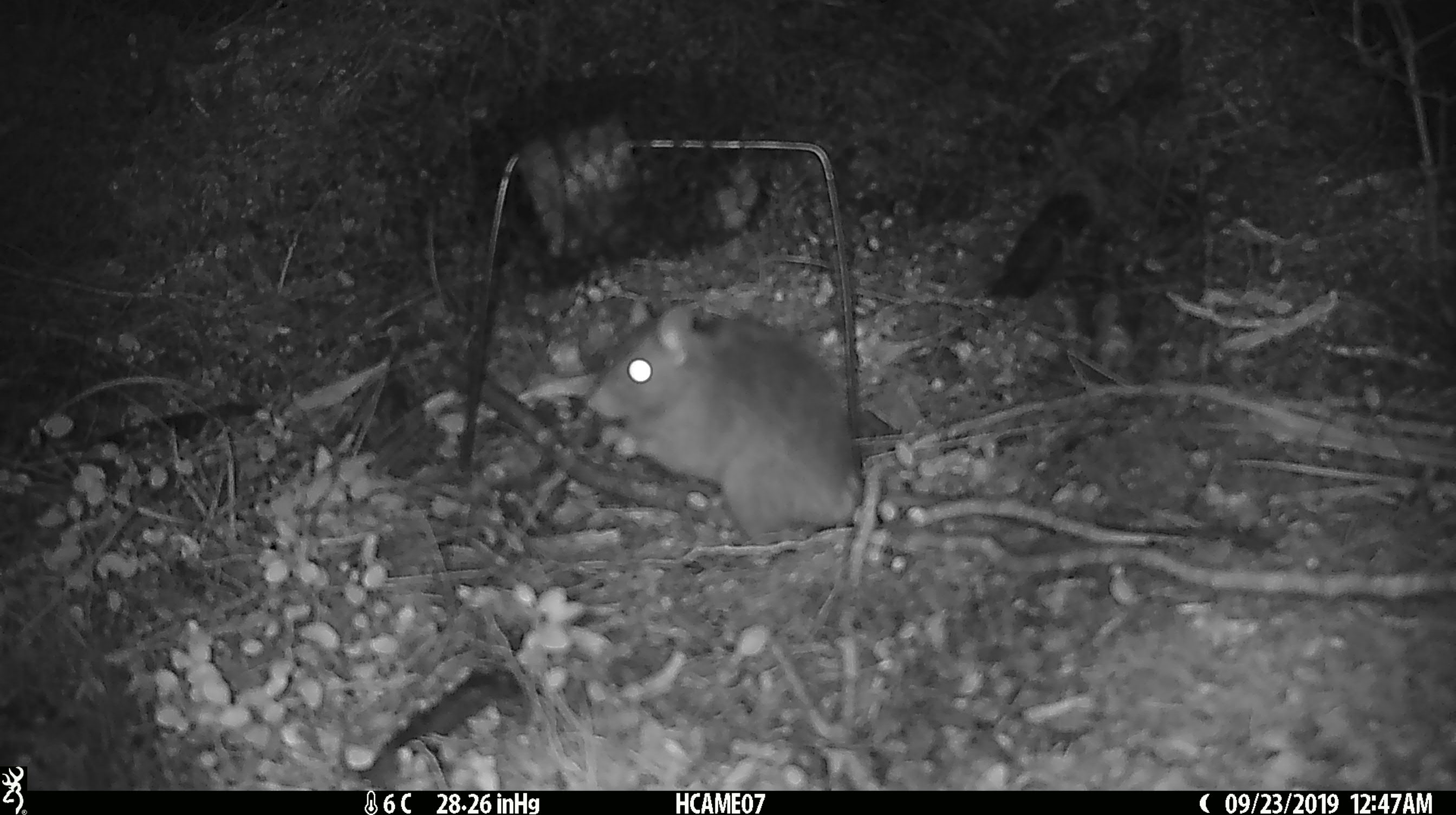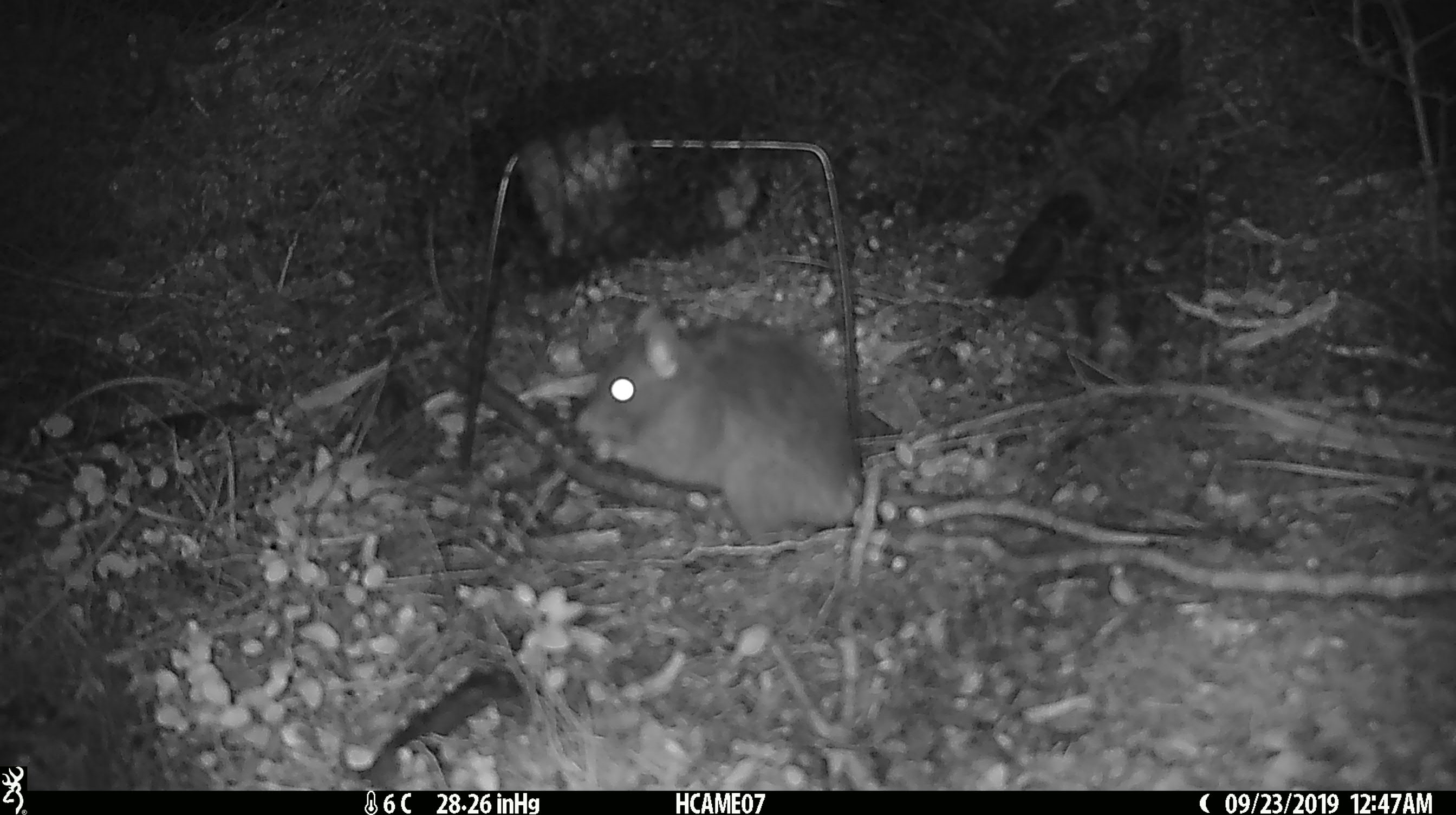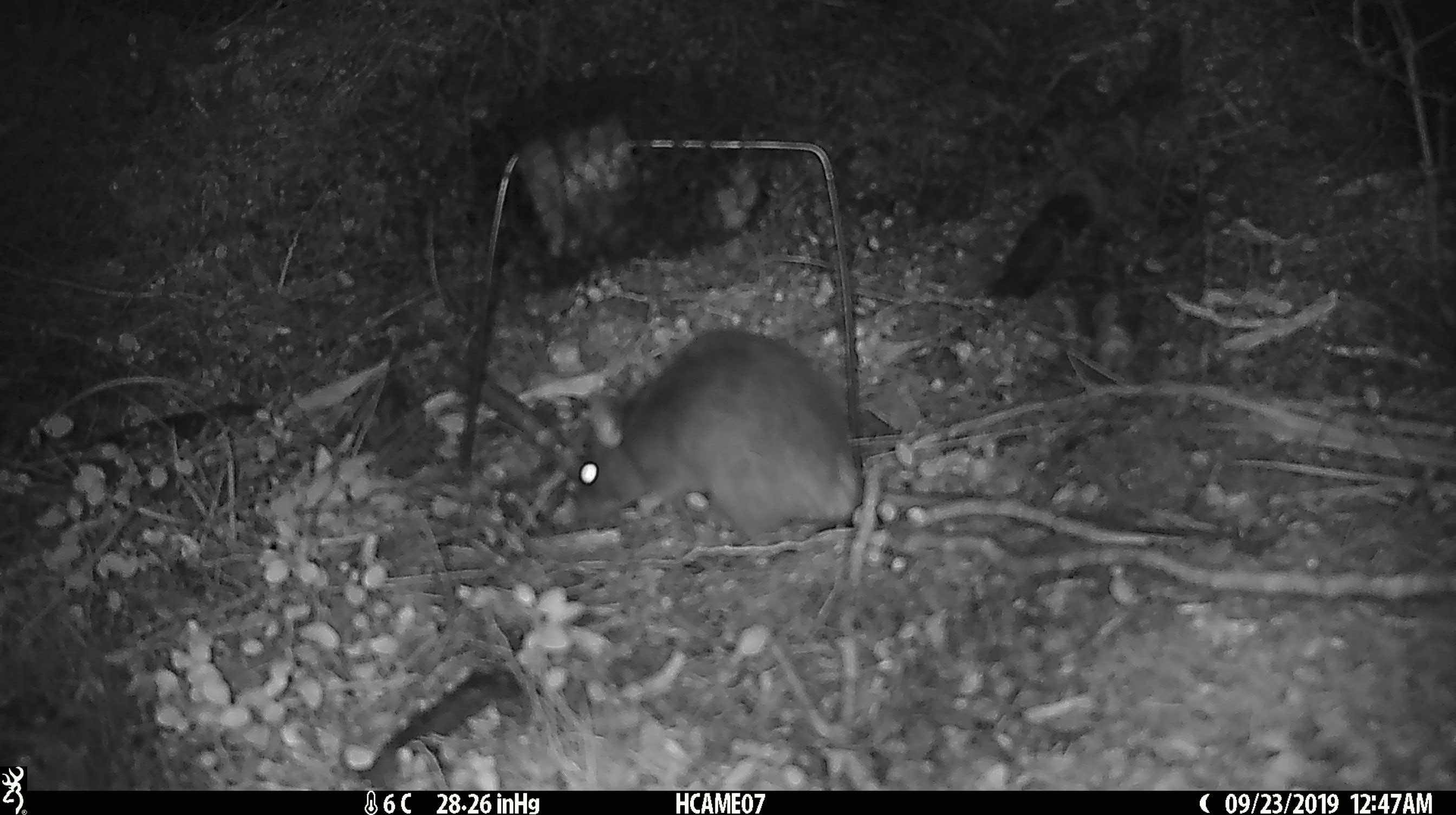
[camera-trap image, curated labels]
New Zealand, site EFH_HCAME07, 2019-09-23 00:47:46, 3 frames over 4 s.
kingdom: Animalia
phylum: Chordata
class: Mammalia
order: Rodentia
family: Muridae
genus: Rattus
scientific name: Rattus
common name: rat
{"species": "rat (Rattus)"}